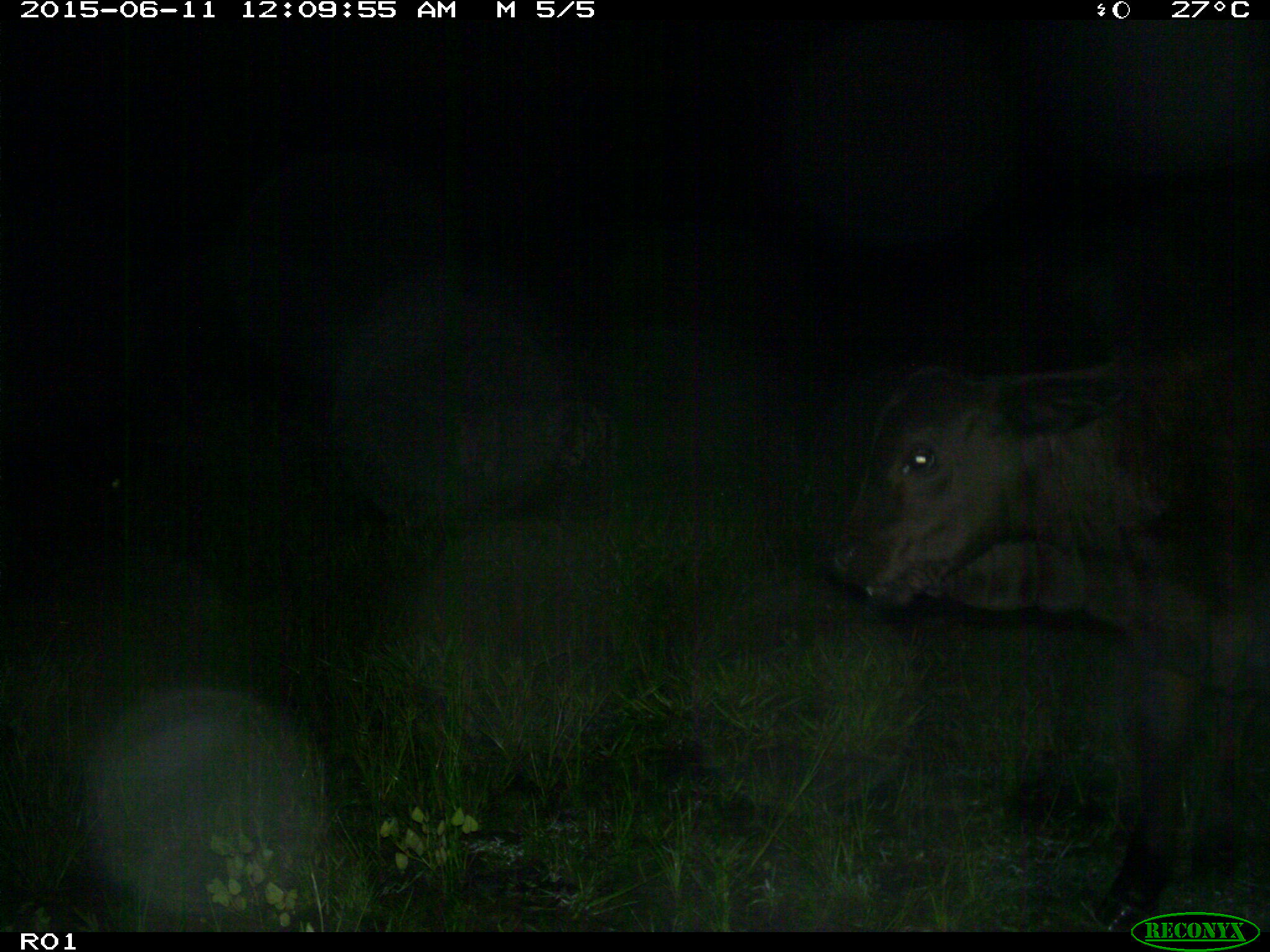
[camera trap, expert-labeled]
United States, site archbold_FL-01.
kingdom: Animalia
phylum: Chordata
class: Mammalia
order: Artiodactyla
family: Bovidae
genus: Bos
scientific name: Bos taurus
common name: domestic cow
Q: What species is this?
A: Bos taurus (domestic cow).